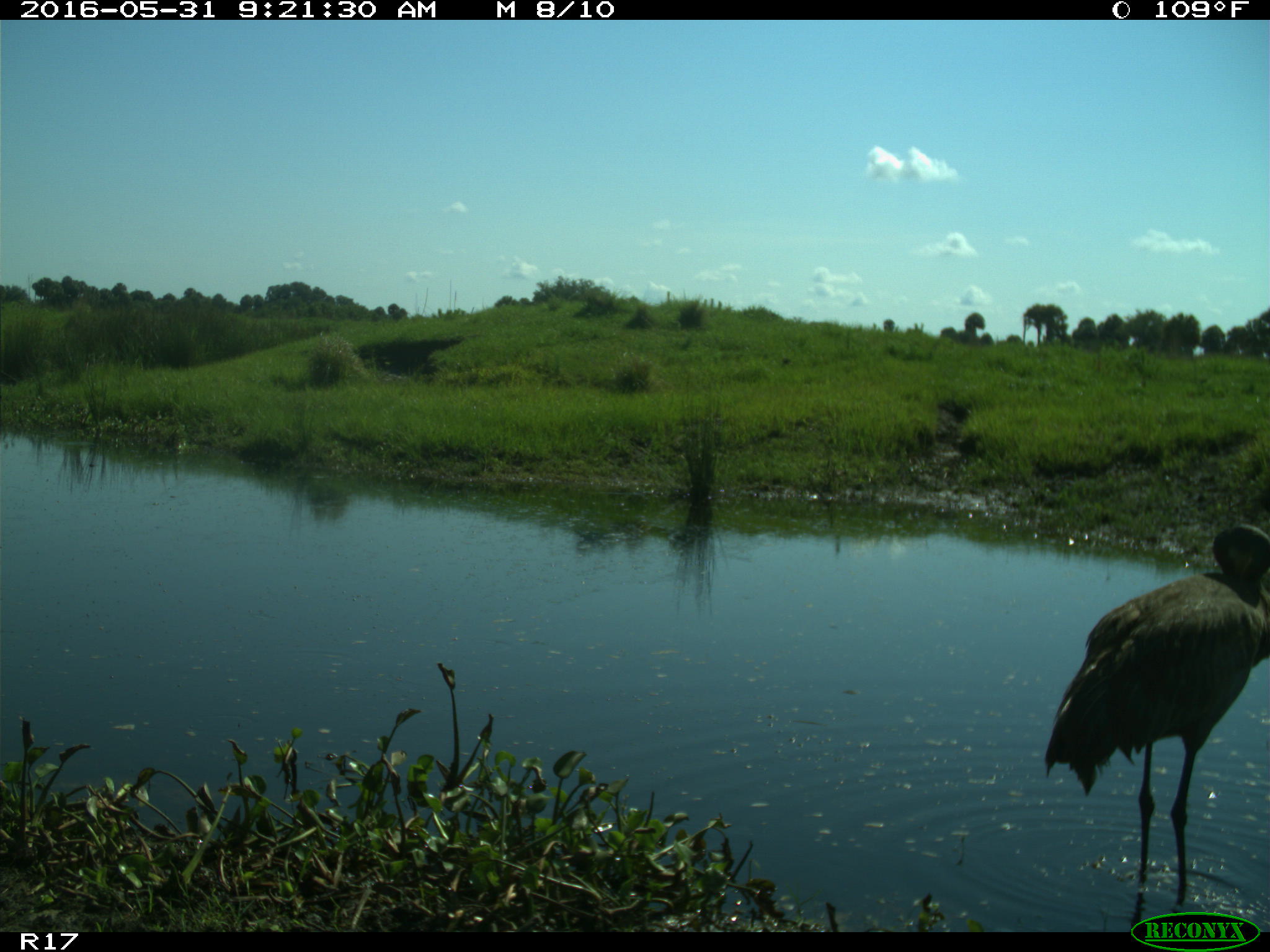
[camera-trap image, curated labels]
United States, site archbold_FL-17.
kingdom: Animalia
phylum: Chordata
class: Aves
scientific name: Aves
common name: birds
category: unidentified bird